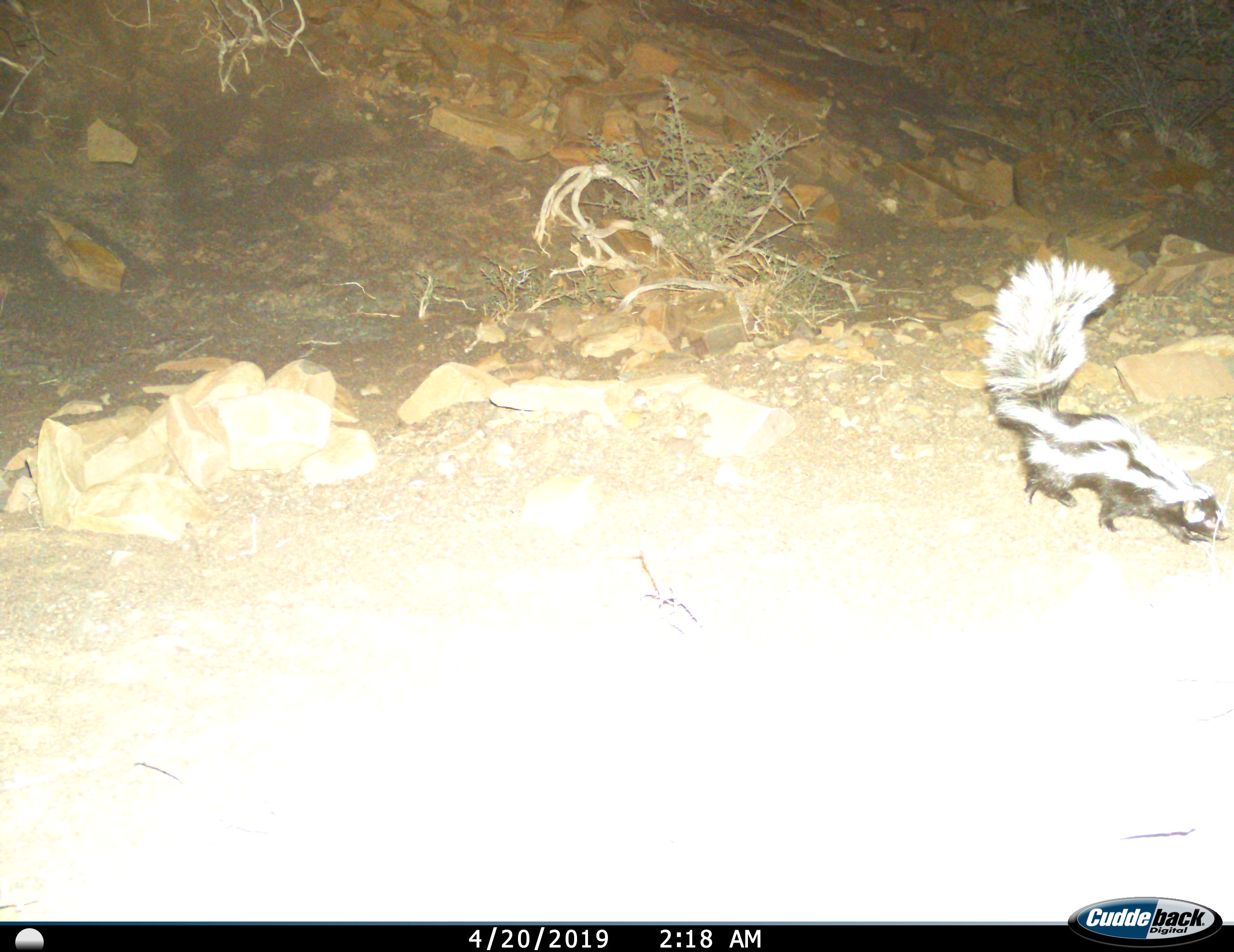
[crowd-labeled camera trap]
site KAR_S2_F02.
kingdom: Animalia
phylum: Chordata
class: Mammalia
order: Carnivora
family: Mustelidae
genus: Ictonyx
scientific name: Ictonyx striatus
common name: zorilla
Zorilla (Ictonyx striatus), count 1. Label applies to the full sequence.